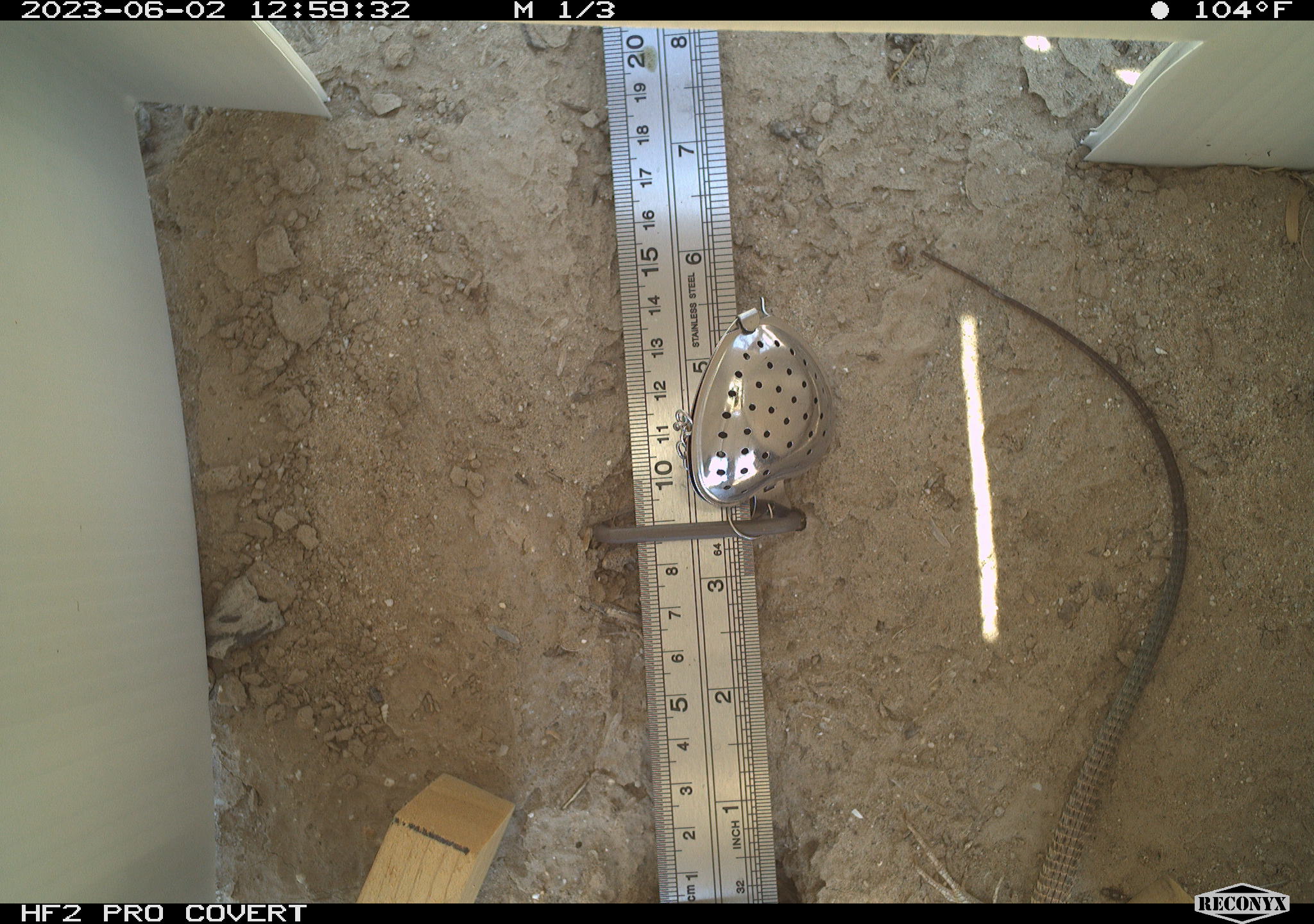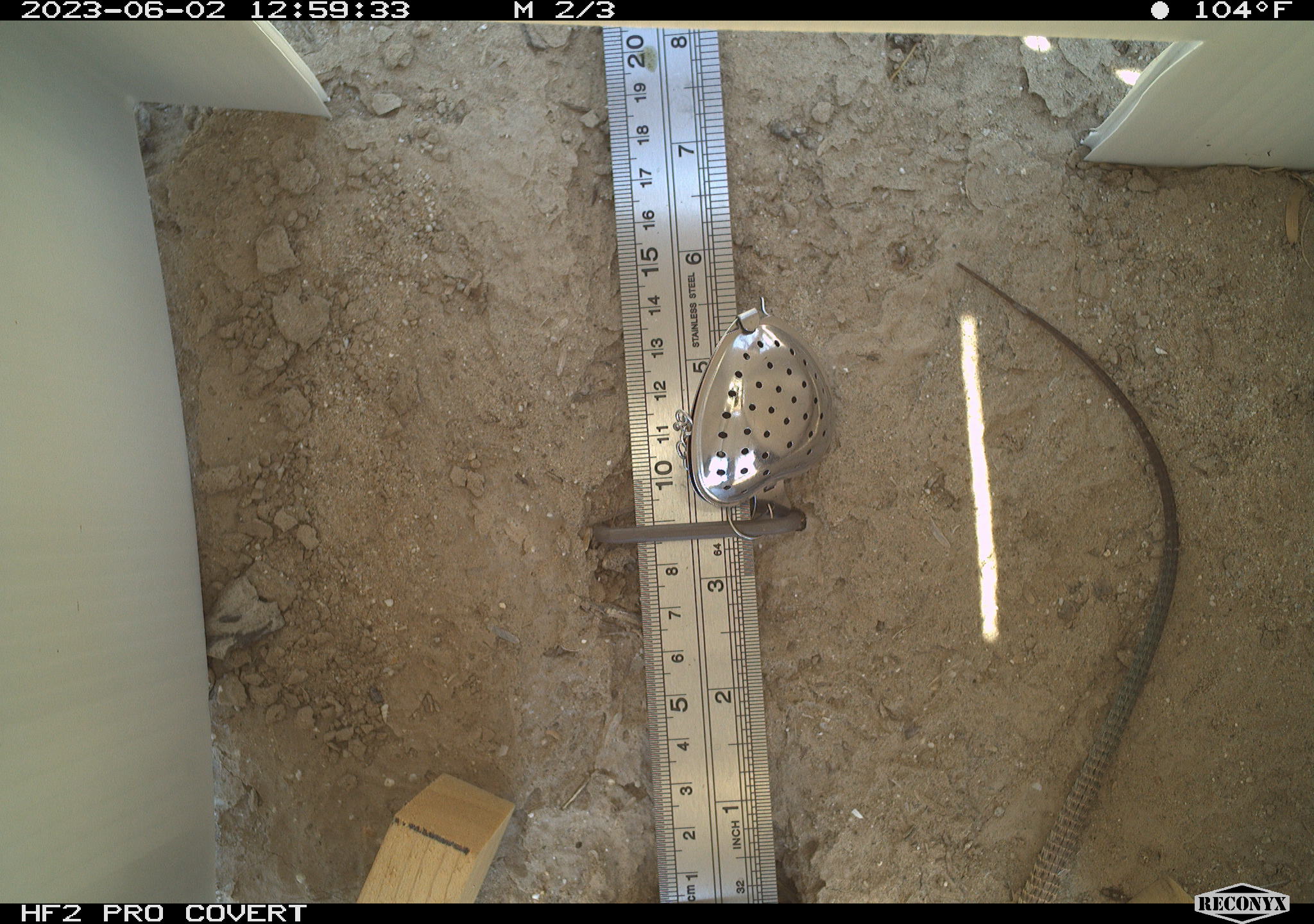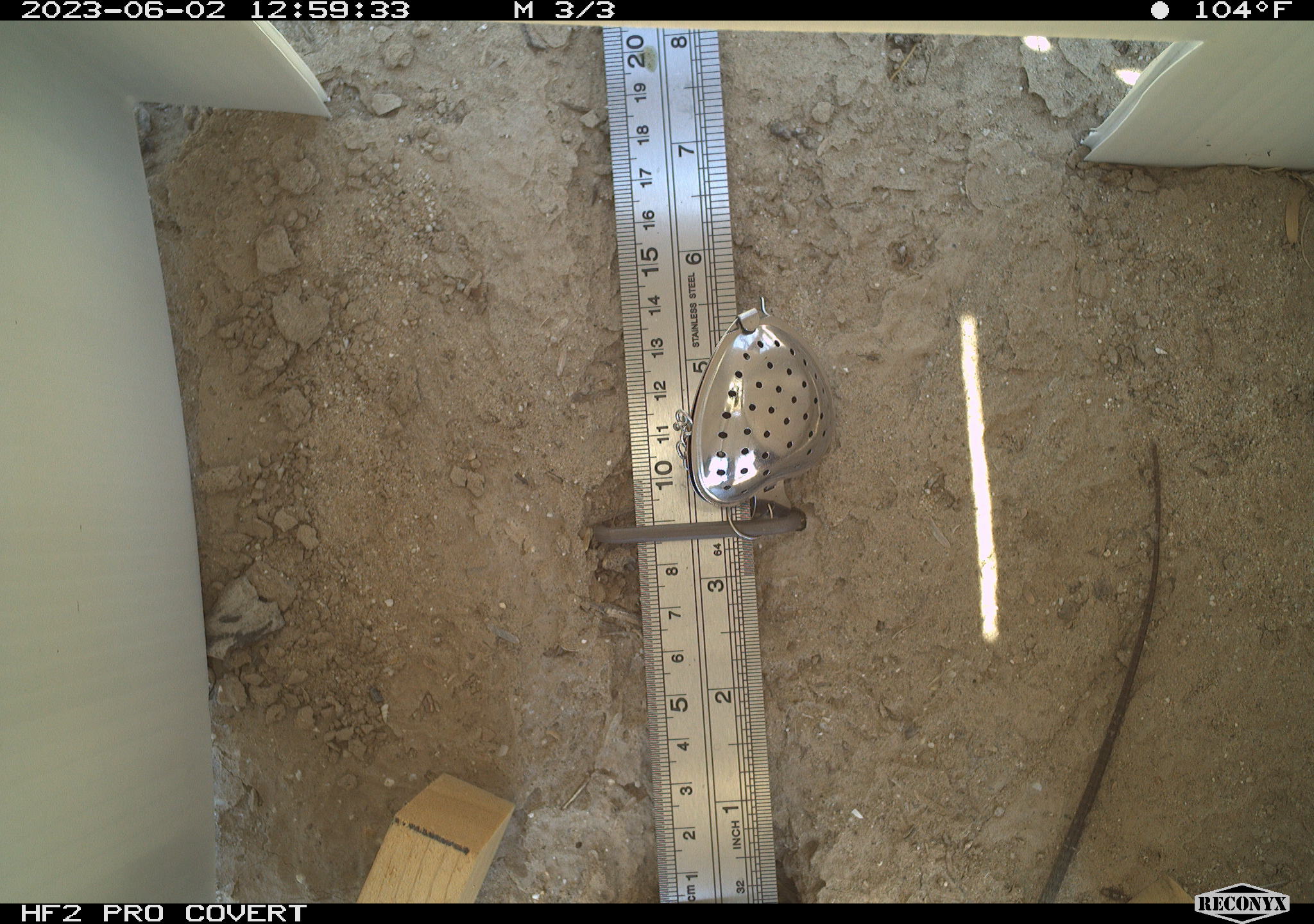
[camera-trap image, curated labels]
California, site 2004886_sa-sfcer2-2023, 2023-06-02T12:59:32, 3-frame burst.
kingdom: Animalia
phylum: Chordata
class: Reptilia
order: Squamata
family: Teiidae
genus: Aspidoscelis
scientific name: Aspidoscelis tigris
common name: western whiptail